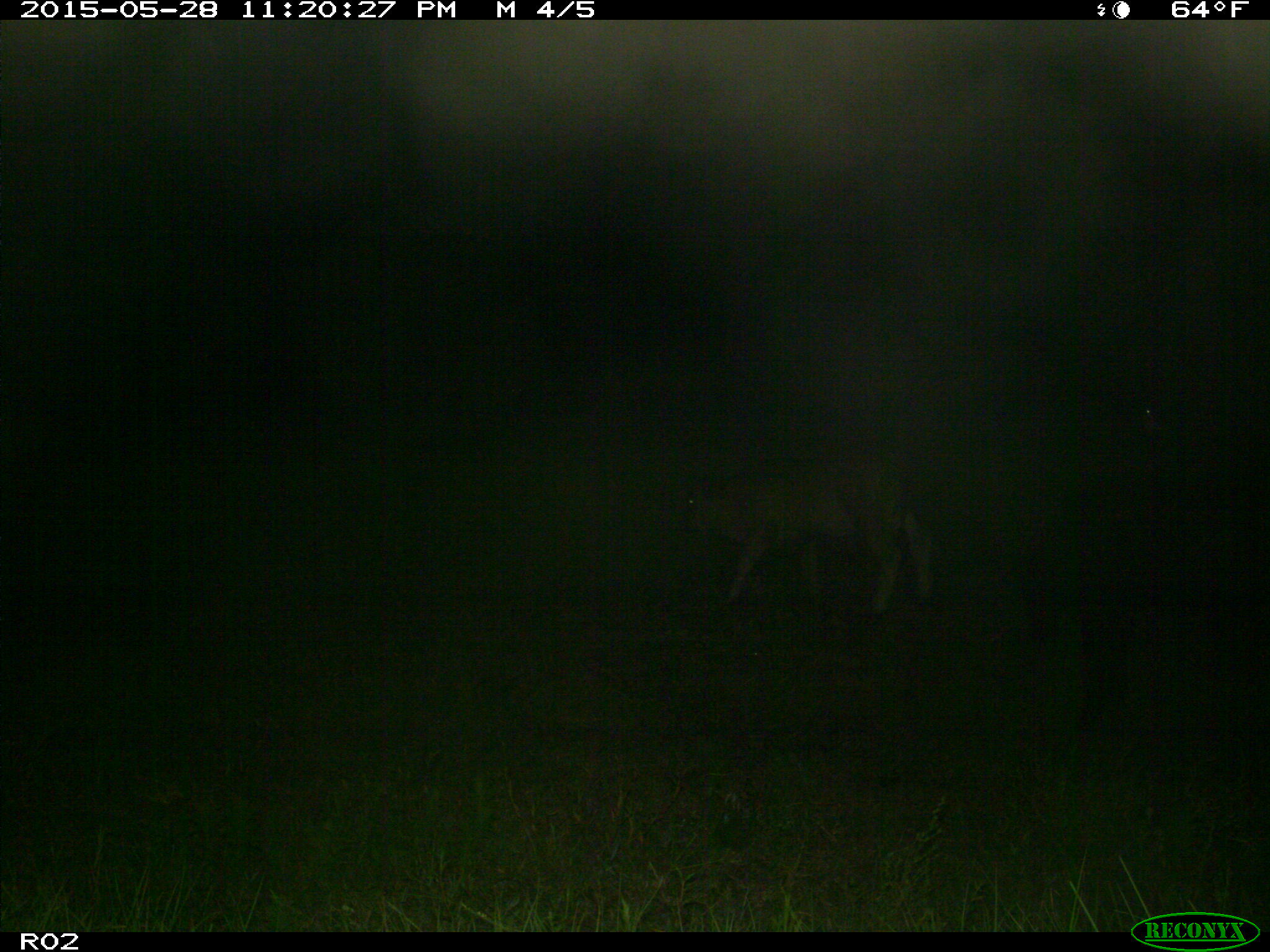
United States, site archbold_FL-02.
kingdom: Animalia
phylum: Chordata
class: Mammalia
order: Artiodactyla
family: Bovidae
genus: Bos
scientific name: Bos taurus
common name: domestic cow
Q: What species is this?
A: Bos taurus (domestic cow).